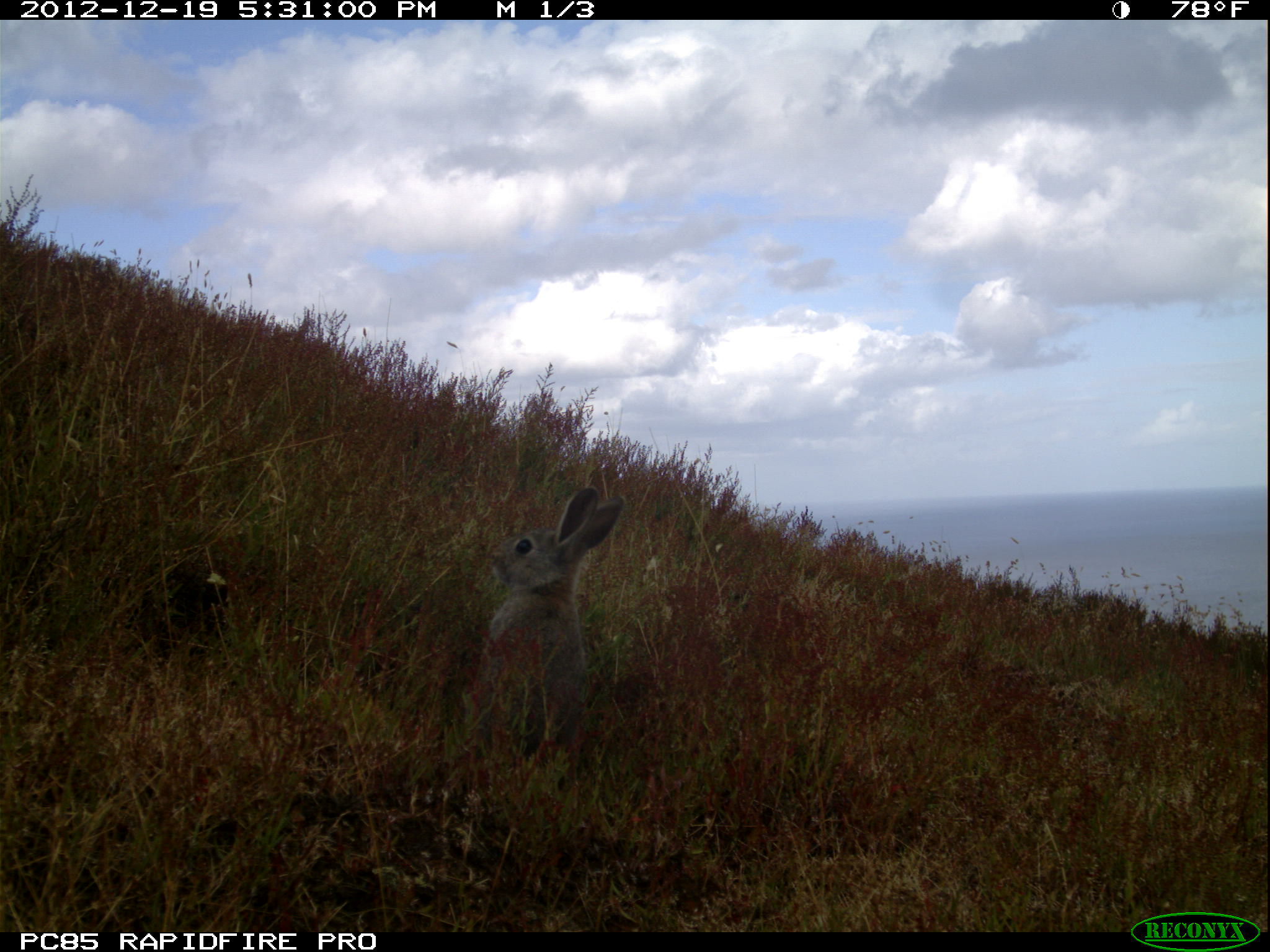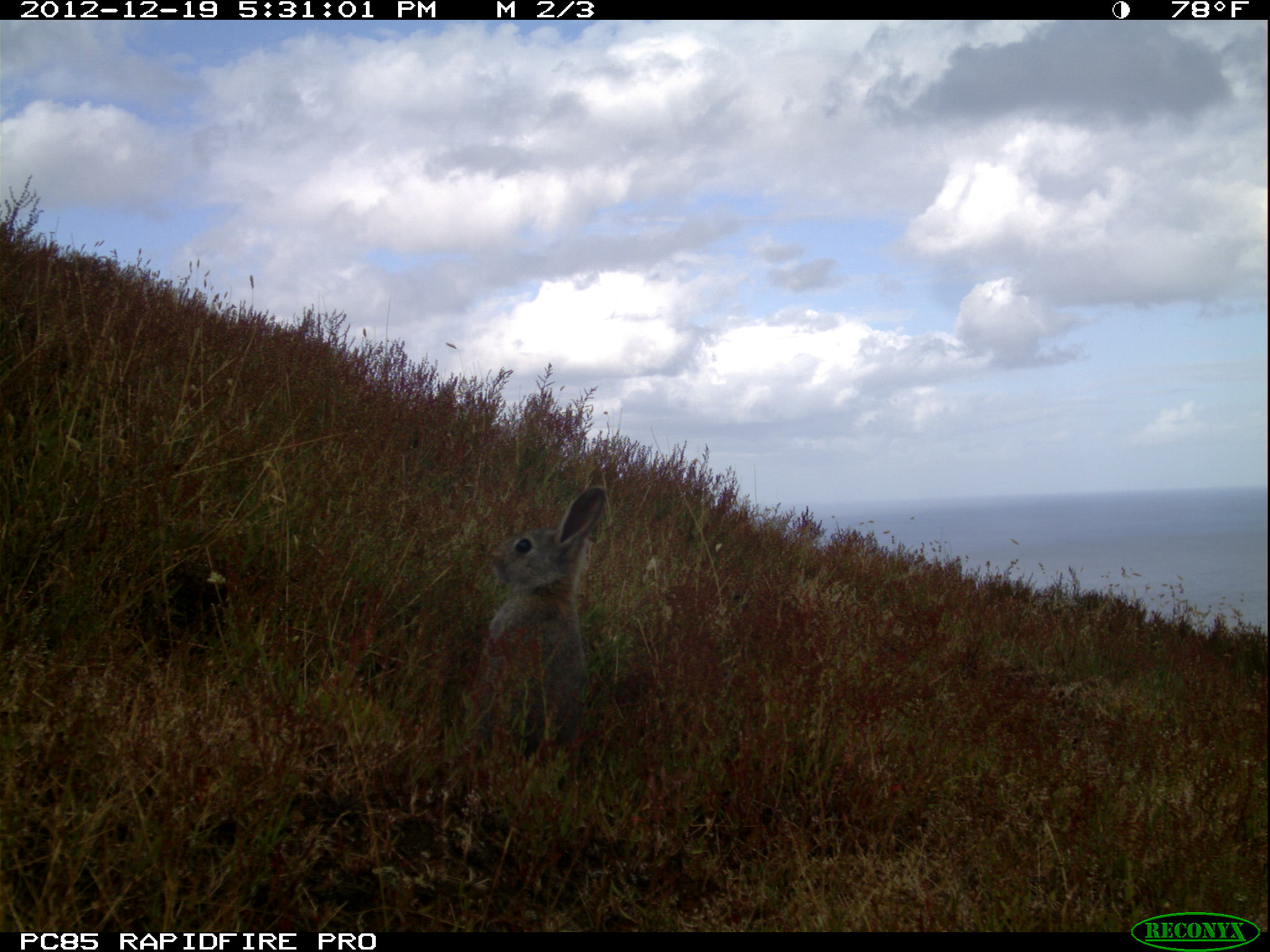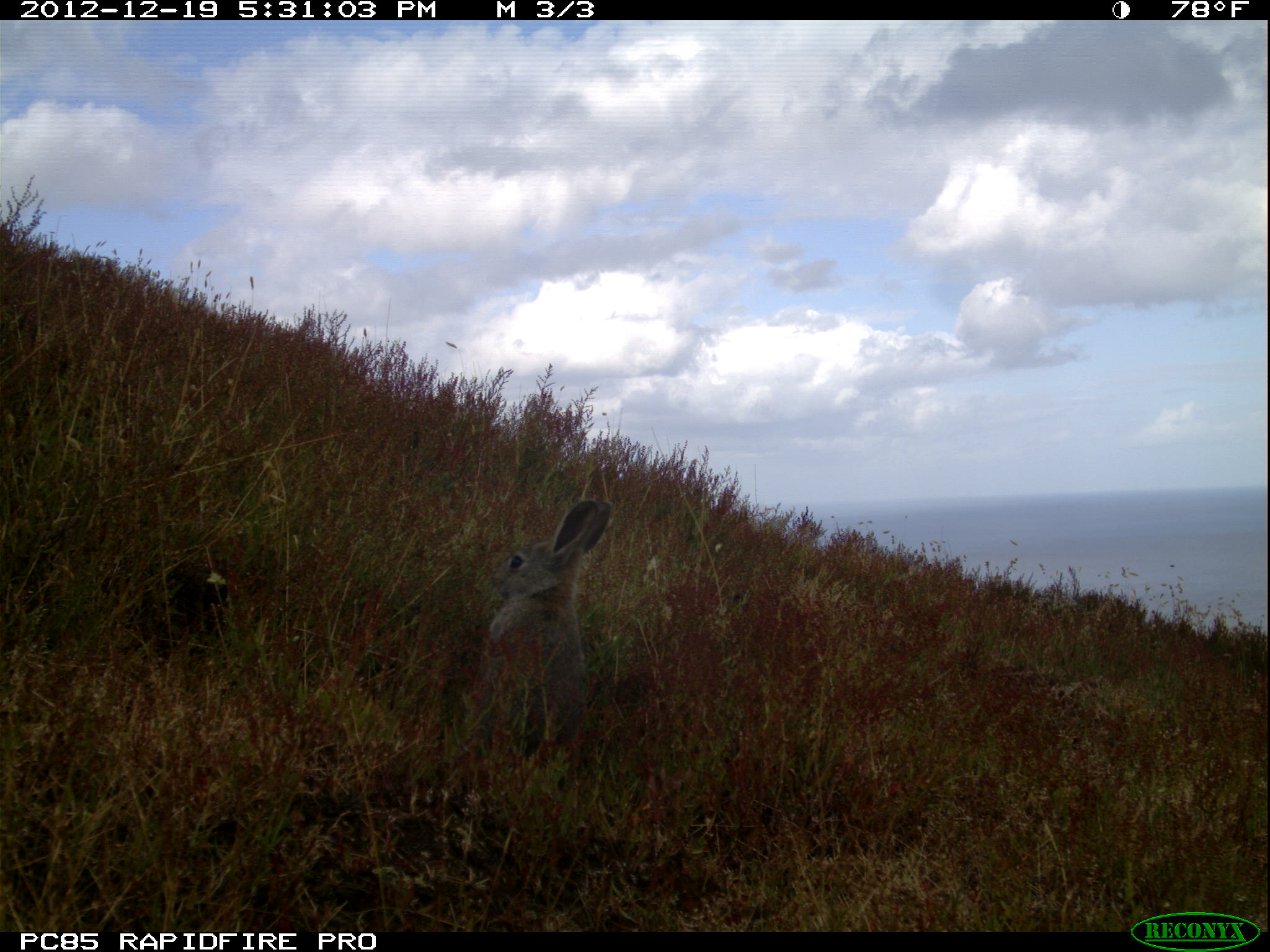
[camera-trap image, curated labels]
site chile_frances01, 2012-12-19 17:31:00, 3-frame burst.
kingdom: Animalia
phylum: Chordata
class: Mammalia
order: Lagomorpha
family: Leporidae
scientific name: Leporidae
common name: rabbits and hares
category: rabbit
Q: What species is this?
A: Rabbit (rabbits and hares) (Leporidae).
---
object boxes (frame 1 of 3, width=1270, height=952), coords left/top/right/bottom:
rabbit: 459/483/624/767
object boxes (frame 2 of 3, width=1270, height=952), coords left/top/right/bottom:
rabbit: 460/484/606/765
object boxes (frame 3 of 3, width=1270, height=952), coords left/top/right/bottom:
rabbit: 461/497/612/768